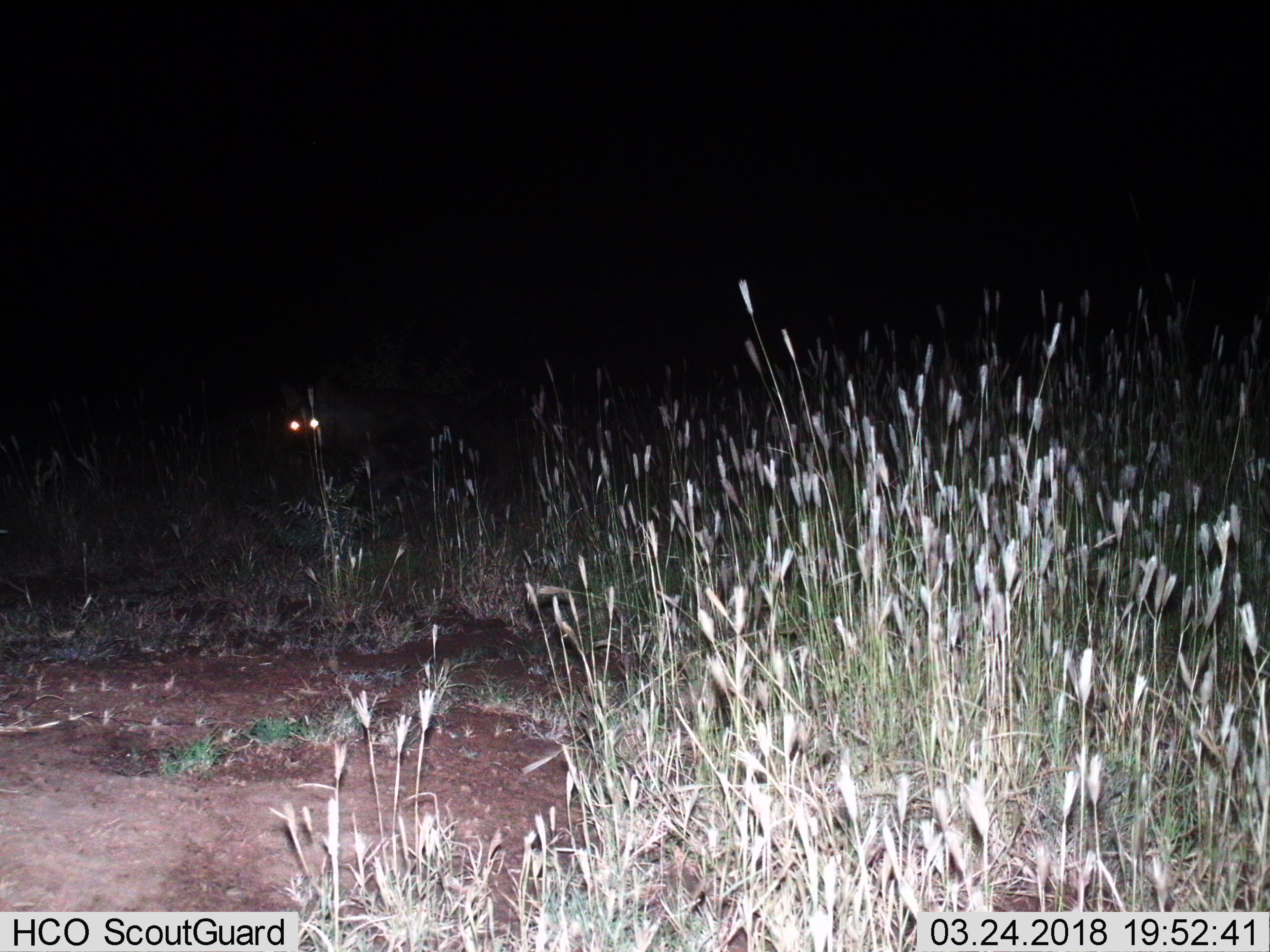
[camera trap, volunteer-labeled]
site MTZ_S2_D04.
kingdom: Animalia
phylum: Chordata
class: Mammalia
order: Carnivora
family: Hyaenidae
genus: Parahyaena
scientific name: Parahyaena brunnea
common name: brown hyena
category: hyenabrown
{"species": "hyenabrown (brown hyena) (Parahyaena brunnea)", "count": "1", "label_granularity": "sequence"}